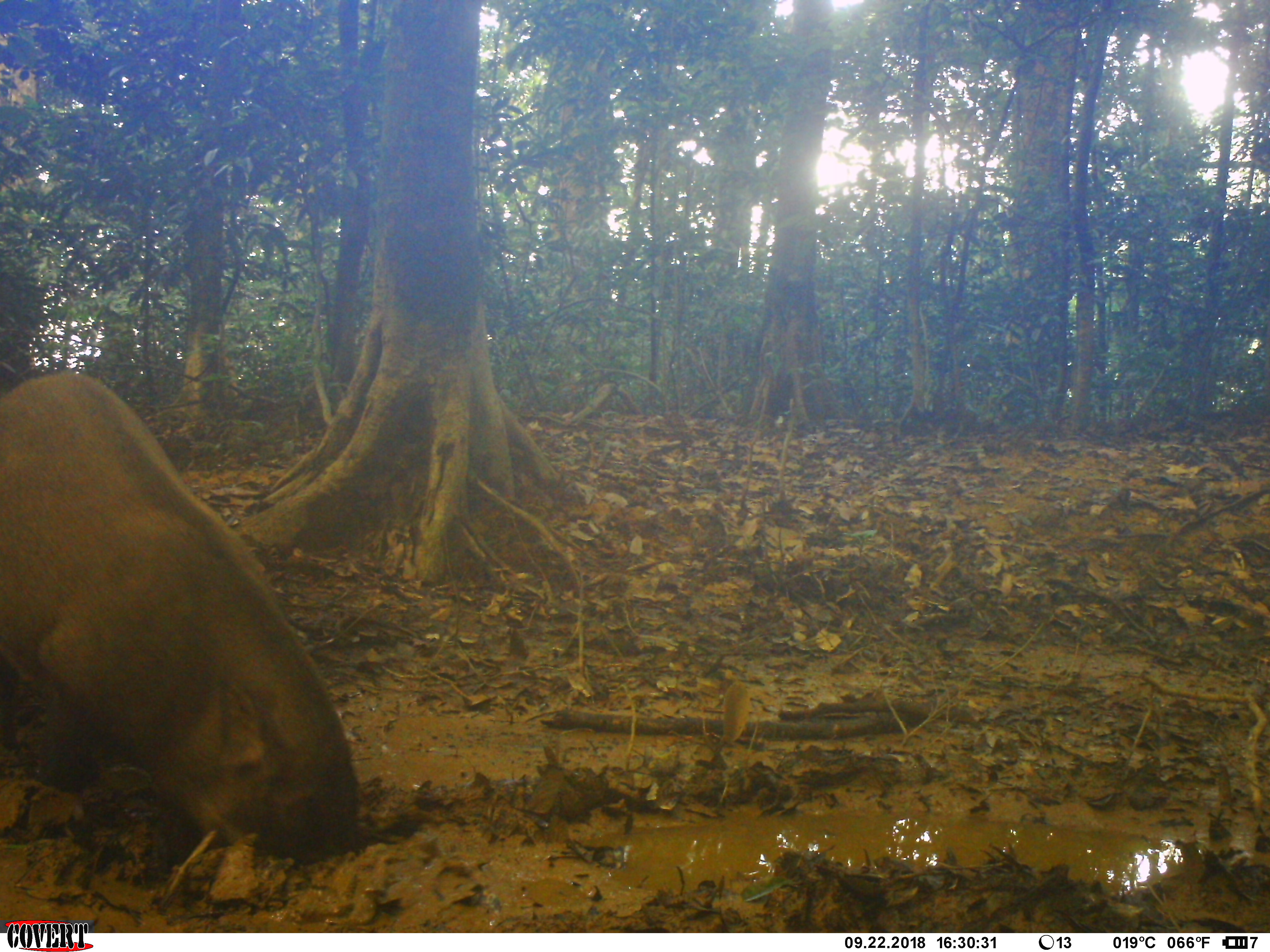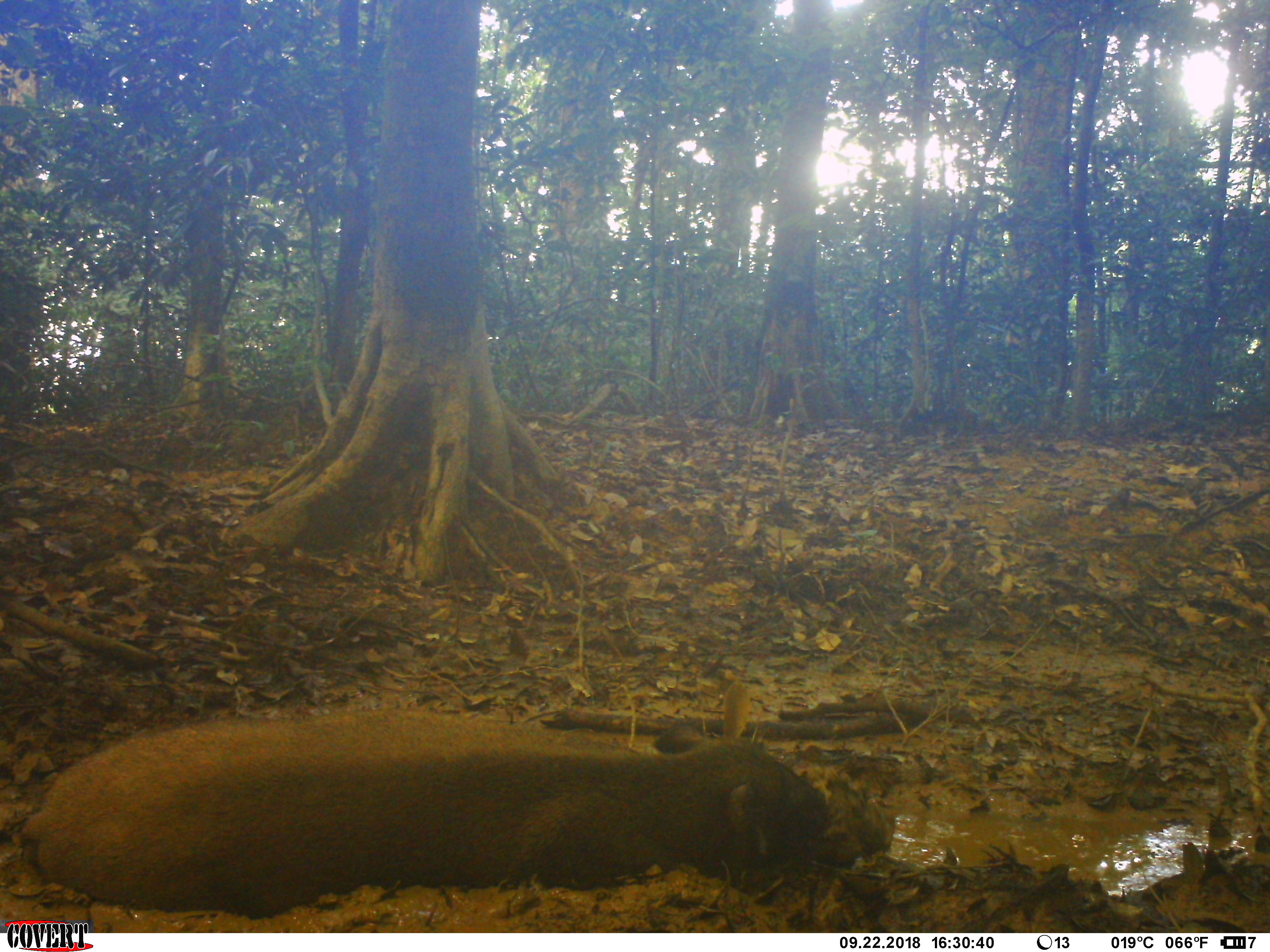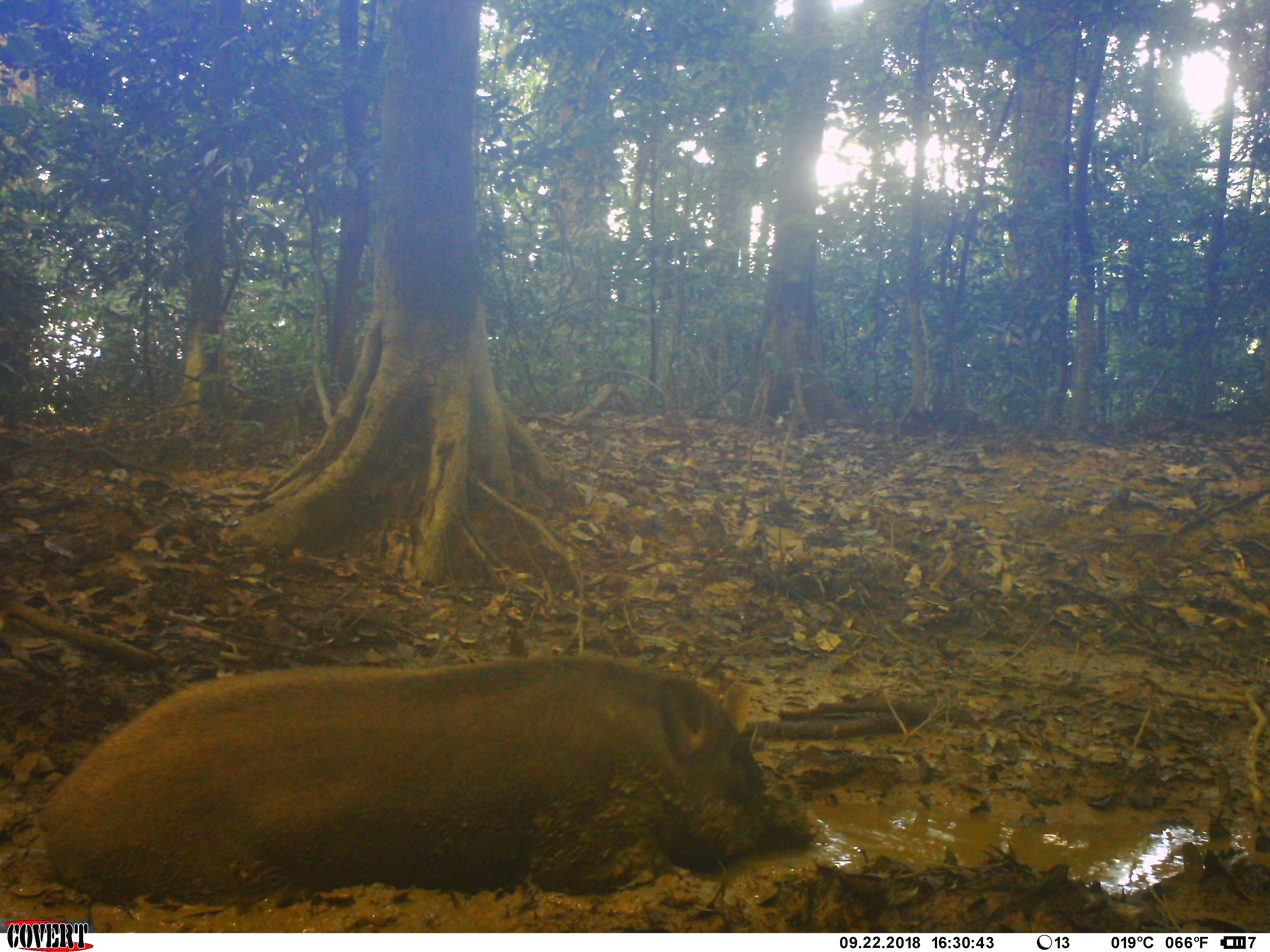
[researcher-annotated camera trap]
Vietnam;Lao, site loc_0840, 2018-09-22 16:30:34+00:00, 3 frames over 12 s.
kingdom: Animalia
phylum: Chordata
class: Mammalia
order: Artiodactyla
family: Suidae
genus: Sus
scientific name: Sus scrofa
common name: eurasian wild pig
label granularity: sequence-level